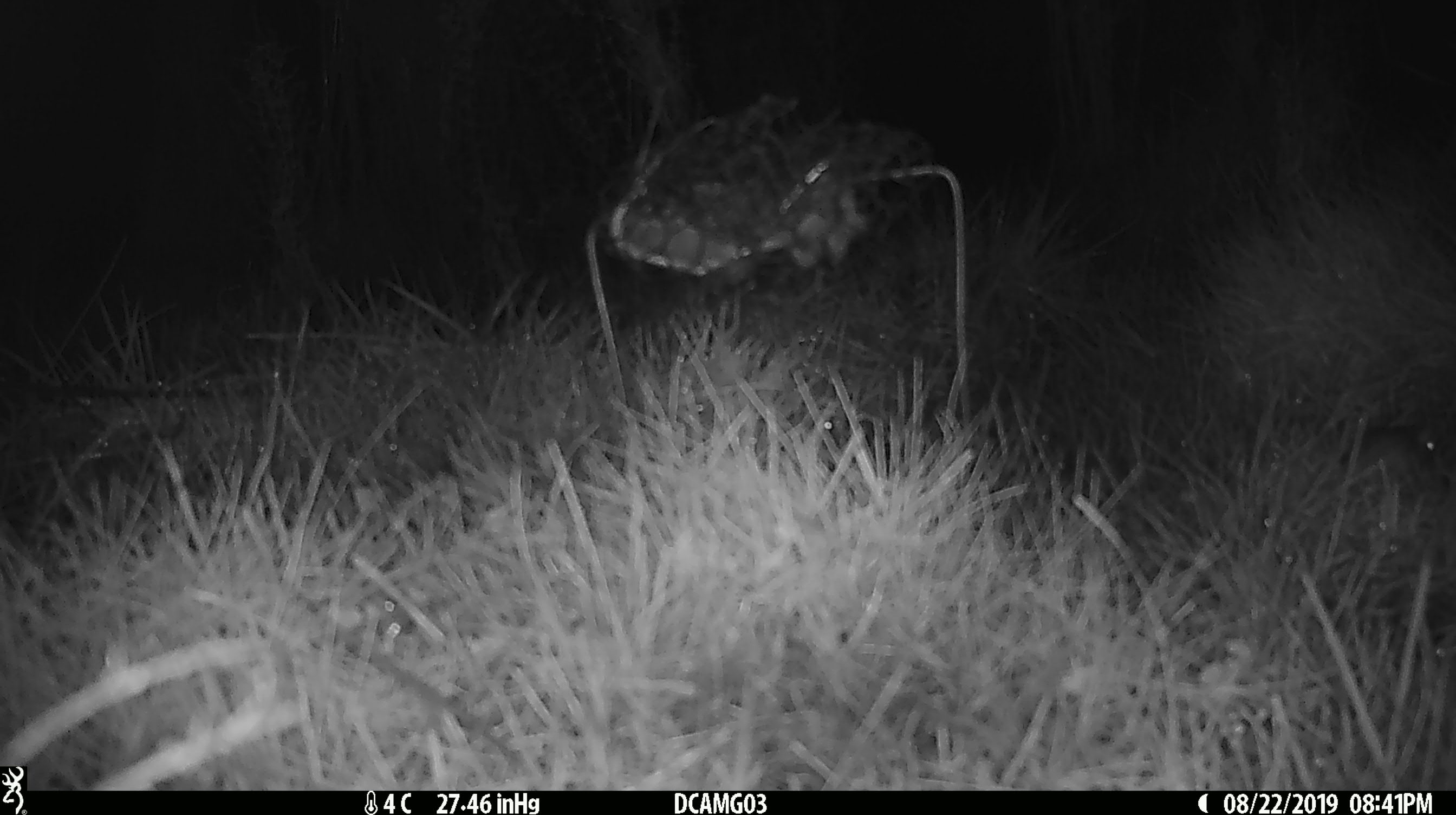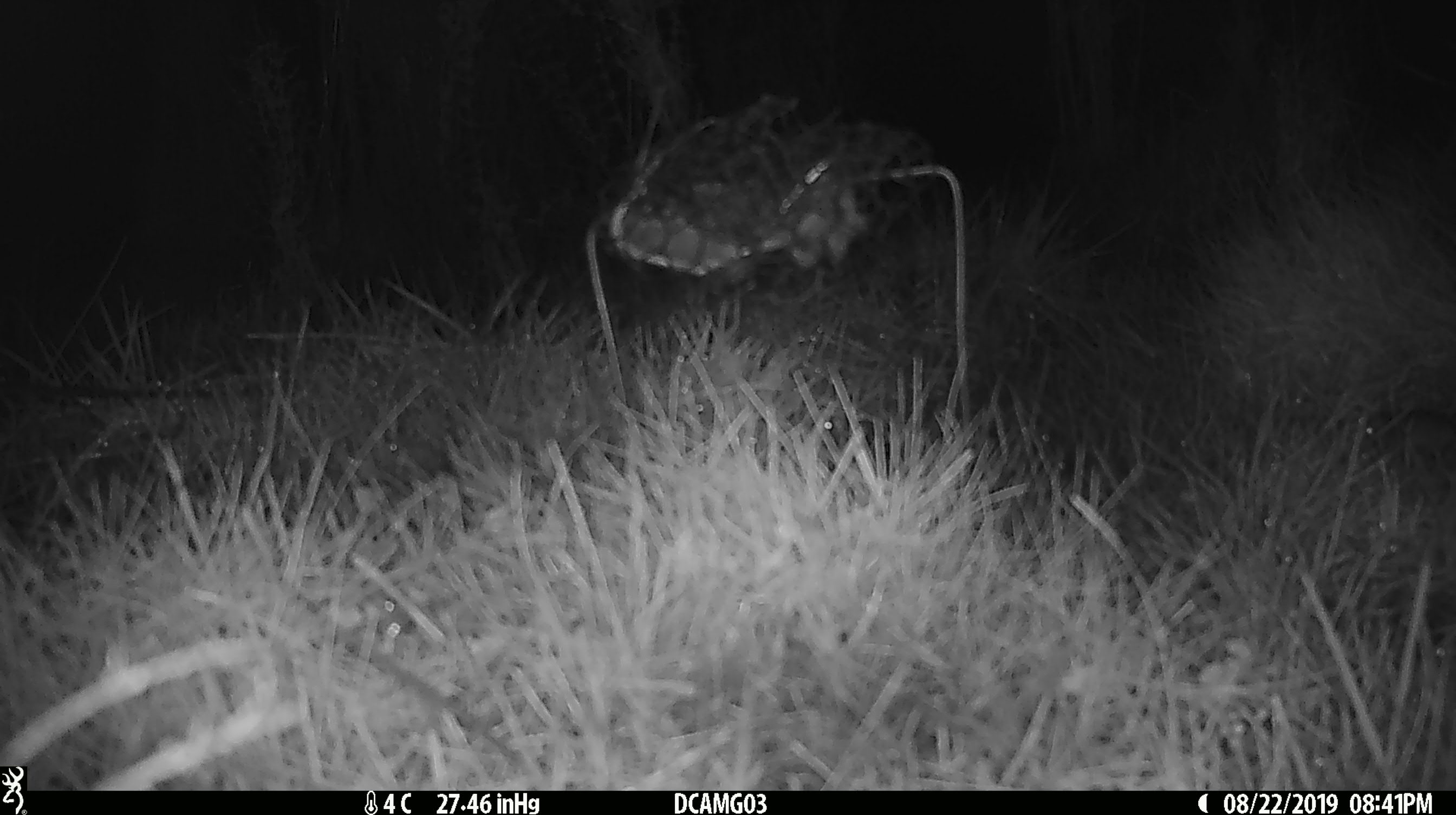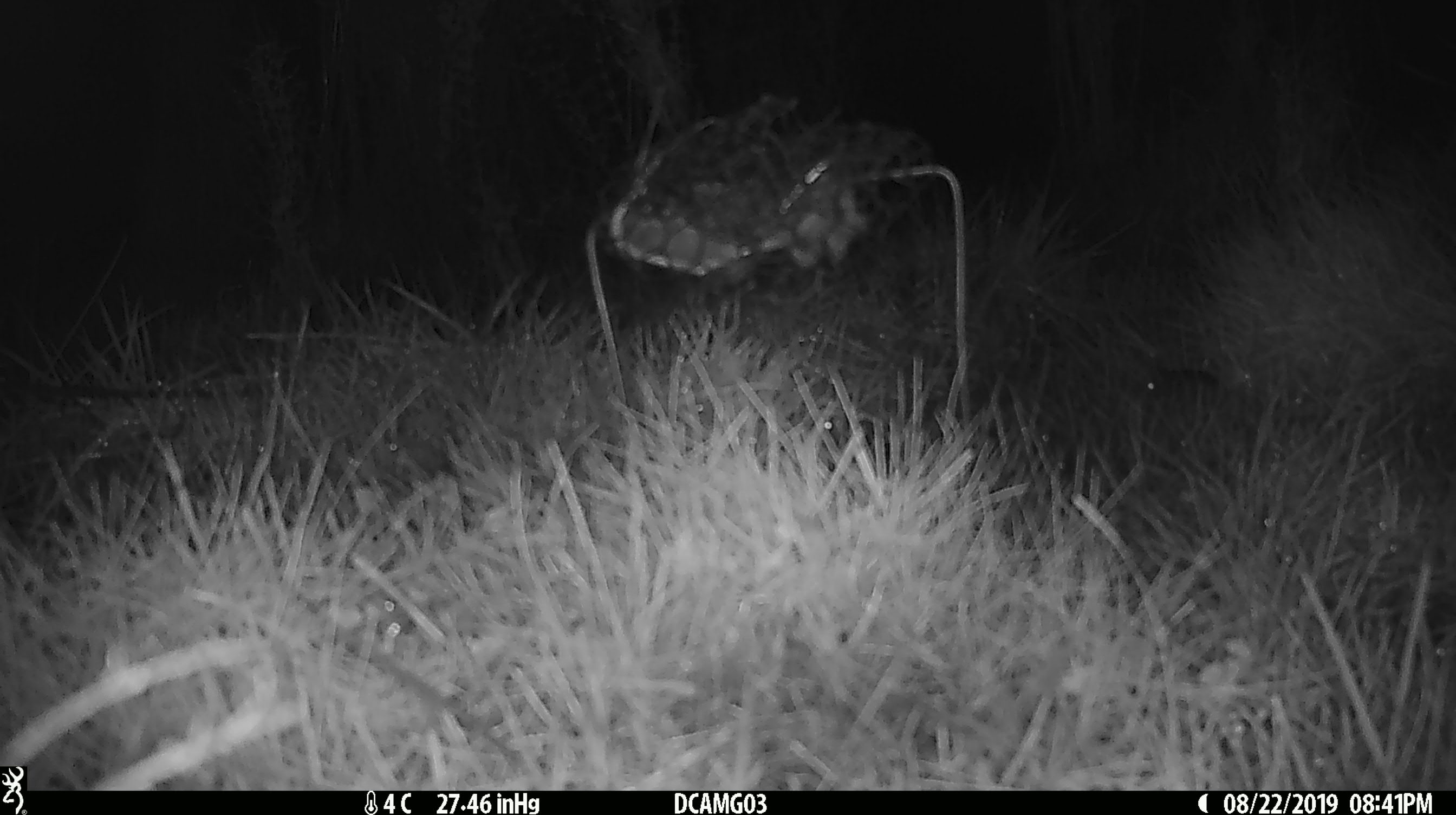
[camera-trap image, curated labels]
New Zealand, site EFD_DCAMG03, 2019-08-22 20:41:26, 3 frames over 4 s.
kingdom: Animalia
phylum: Chordata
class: Mammalia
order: Rodentia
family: Muridae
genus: Mus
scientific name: Mus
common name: mouse